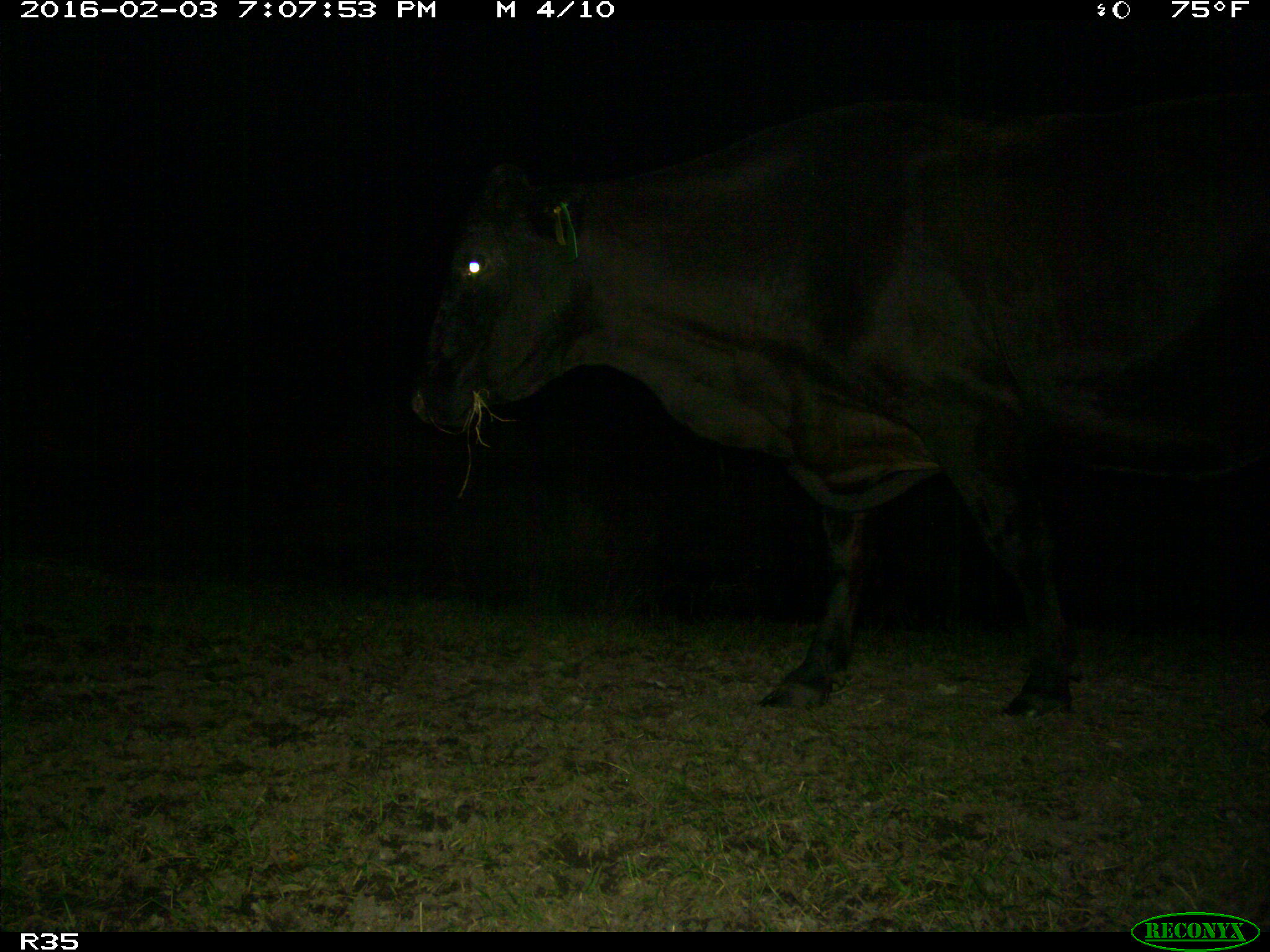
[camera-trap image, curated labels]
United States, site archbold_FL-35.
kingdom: Animalia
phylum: Chordata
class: Mammalia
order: Artiodactyla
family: Bovidae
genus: Bos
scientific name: Bos taurus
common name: domestic cow